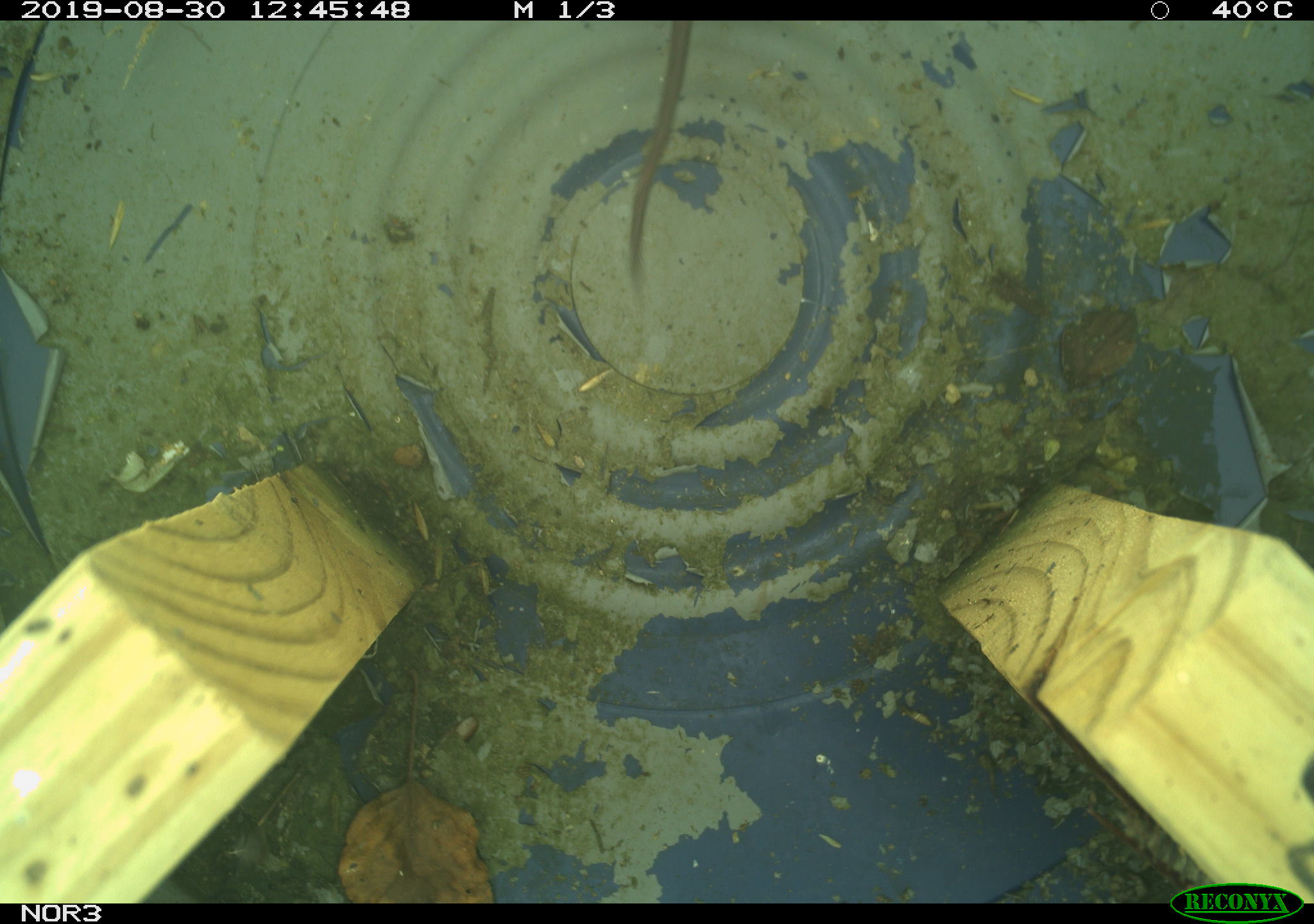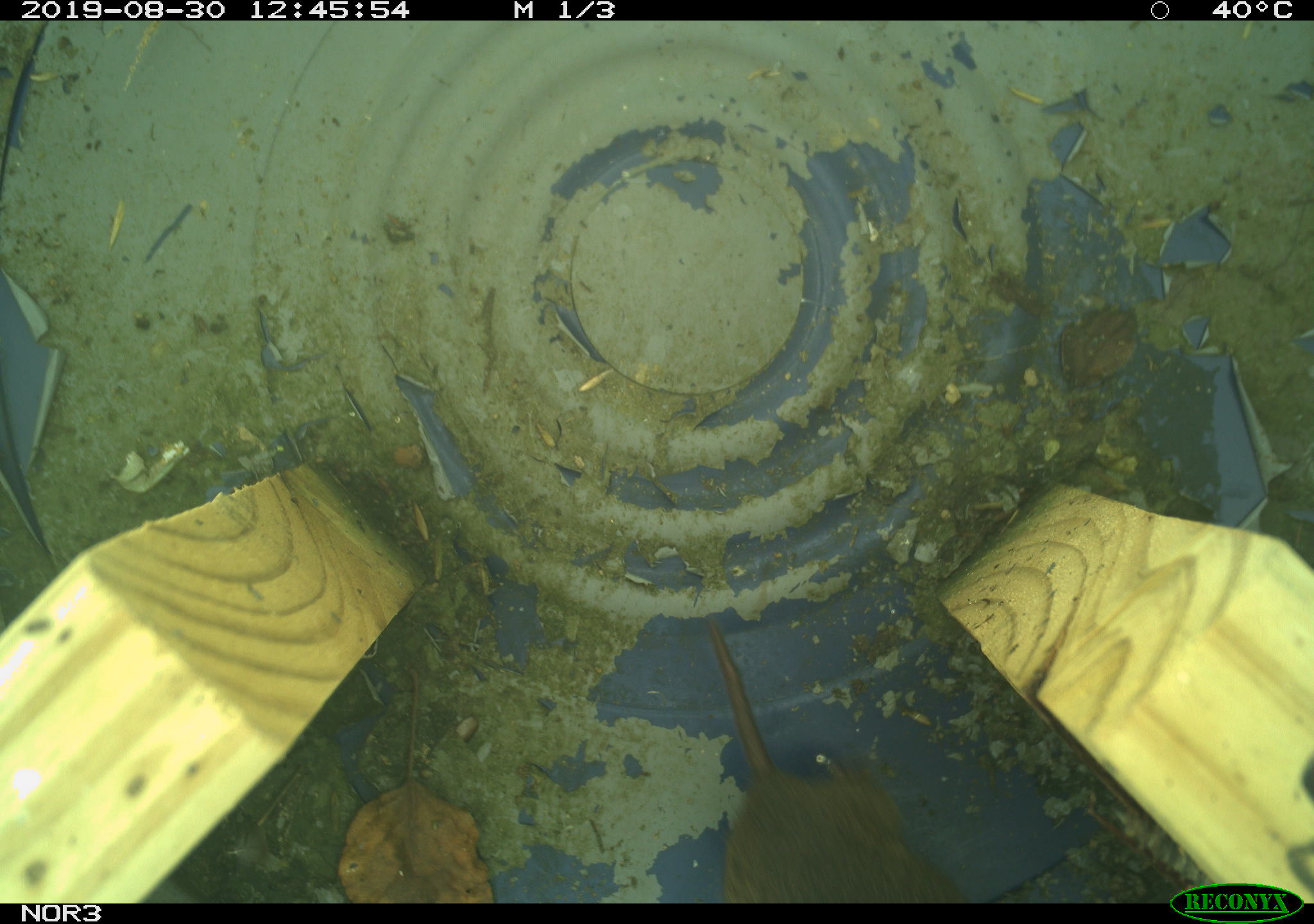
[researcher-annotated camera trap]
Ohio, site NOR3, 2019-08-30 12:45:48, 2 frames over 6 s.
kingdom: Animalia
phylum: Chordata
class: Mammalia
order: Rodentia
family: Cricetidae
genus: Microtus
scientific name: Microtus pennsylvanicus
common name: meadow vole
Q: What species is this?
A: Meadow vole (Microtus pennsylvanicus).